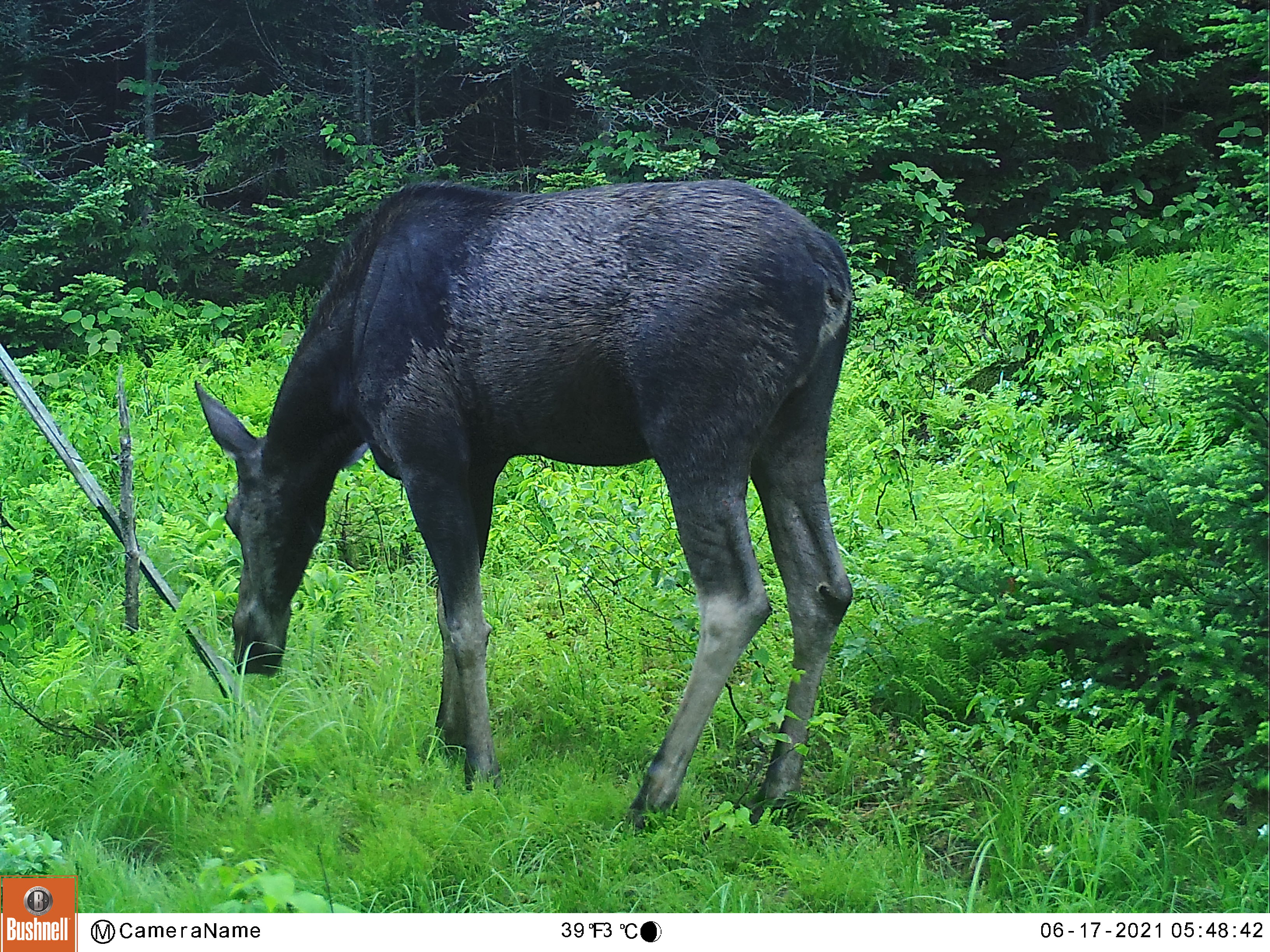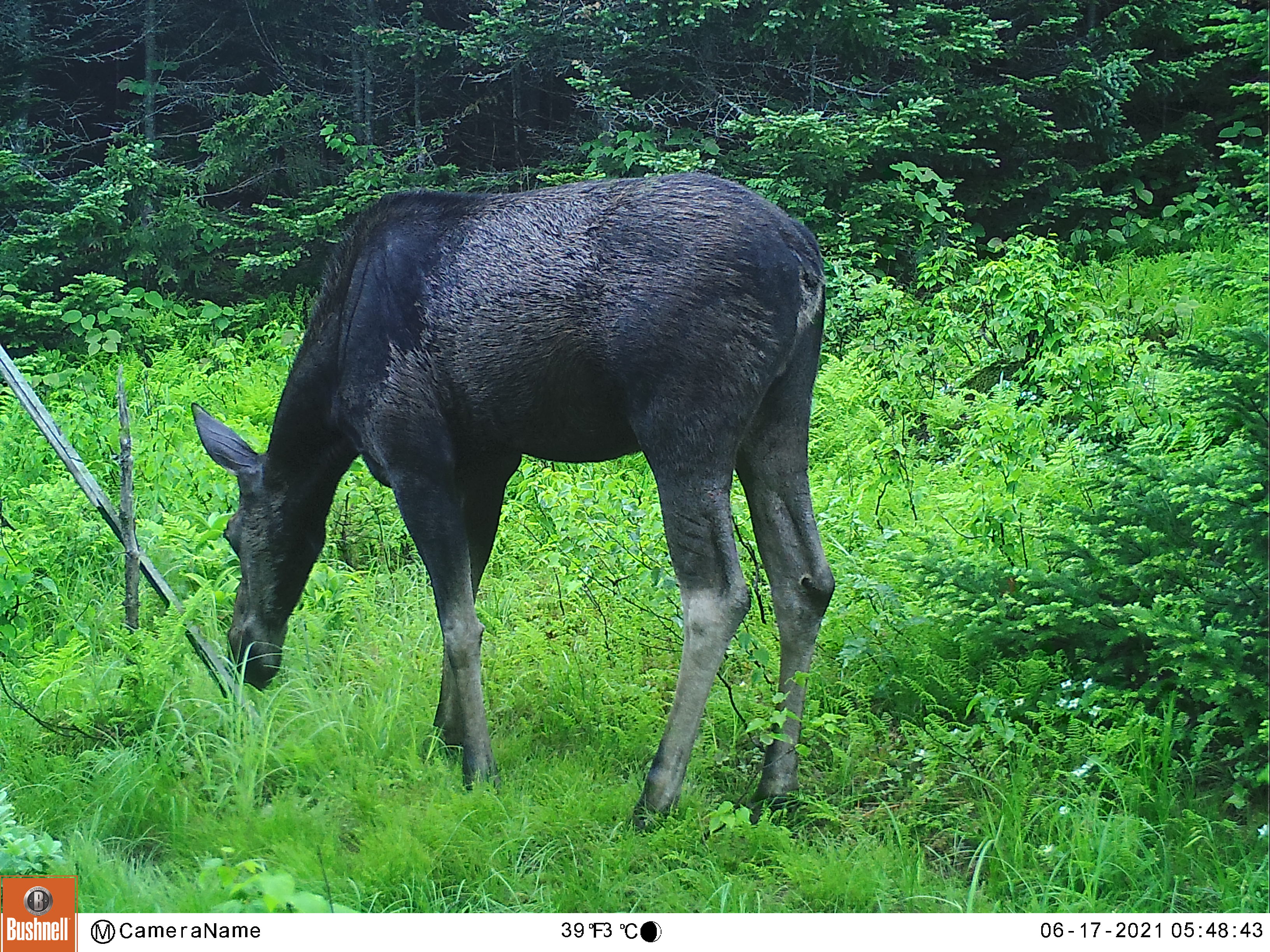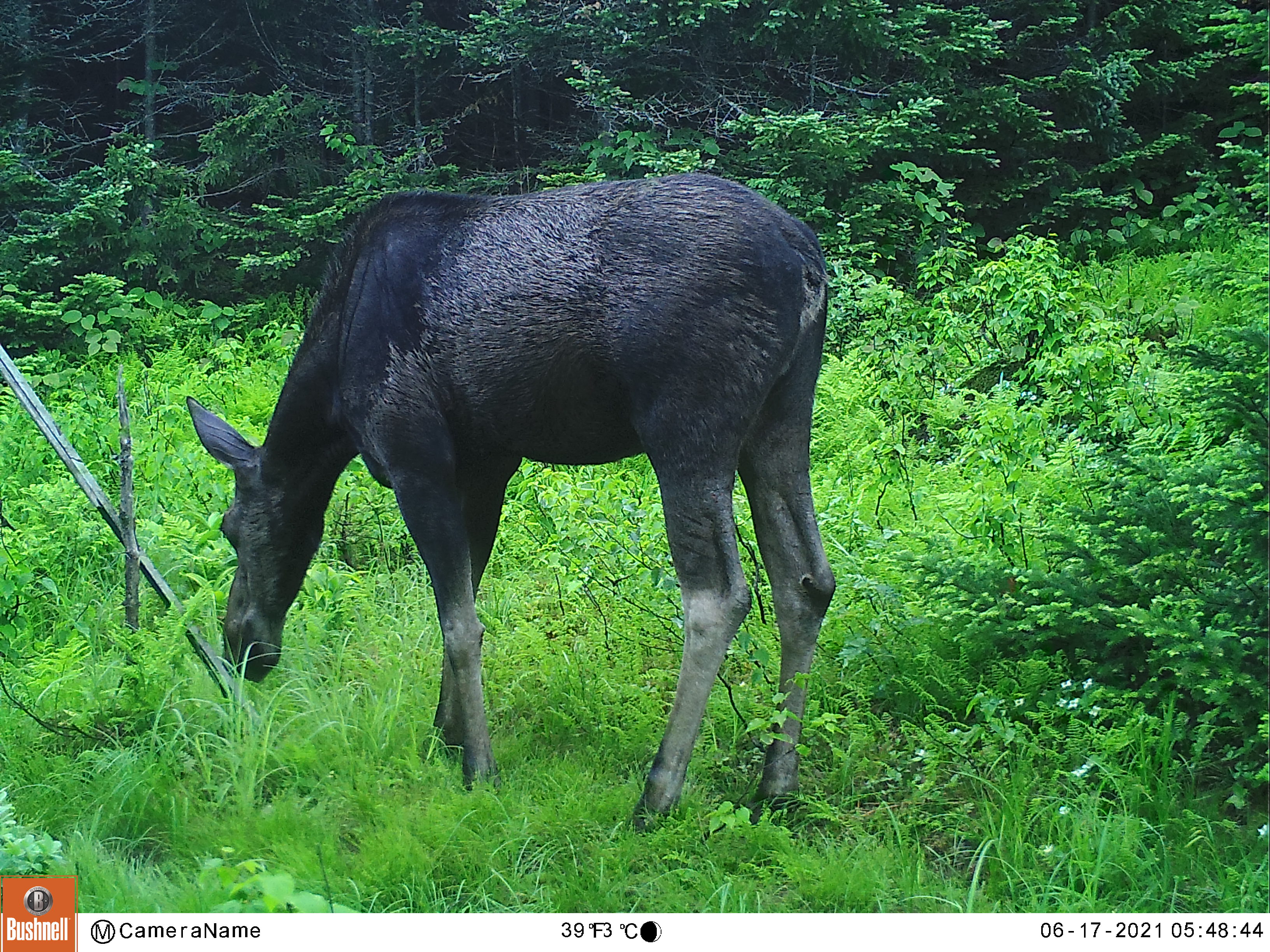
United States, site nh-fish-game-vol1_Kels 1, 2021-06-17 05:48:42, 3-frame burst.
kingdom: Animalia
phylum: Chordata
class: Mammalia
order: Artiodactyla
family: Cervidae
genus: Alces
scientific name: Alces alces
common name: moose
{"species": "moose (Alces alces)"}